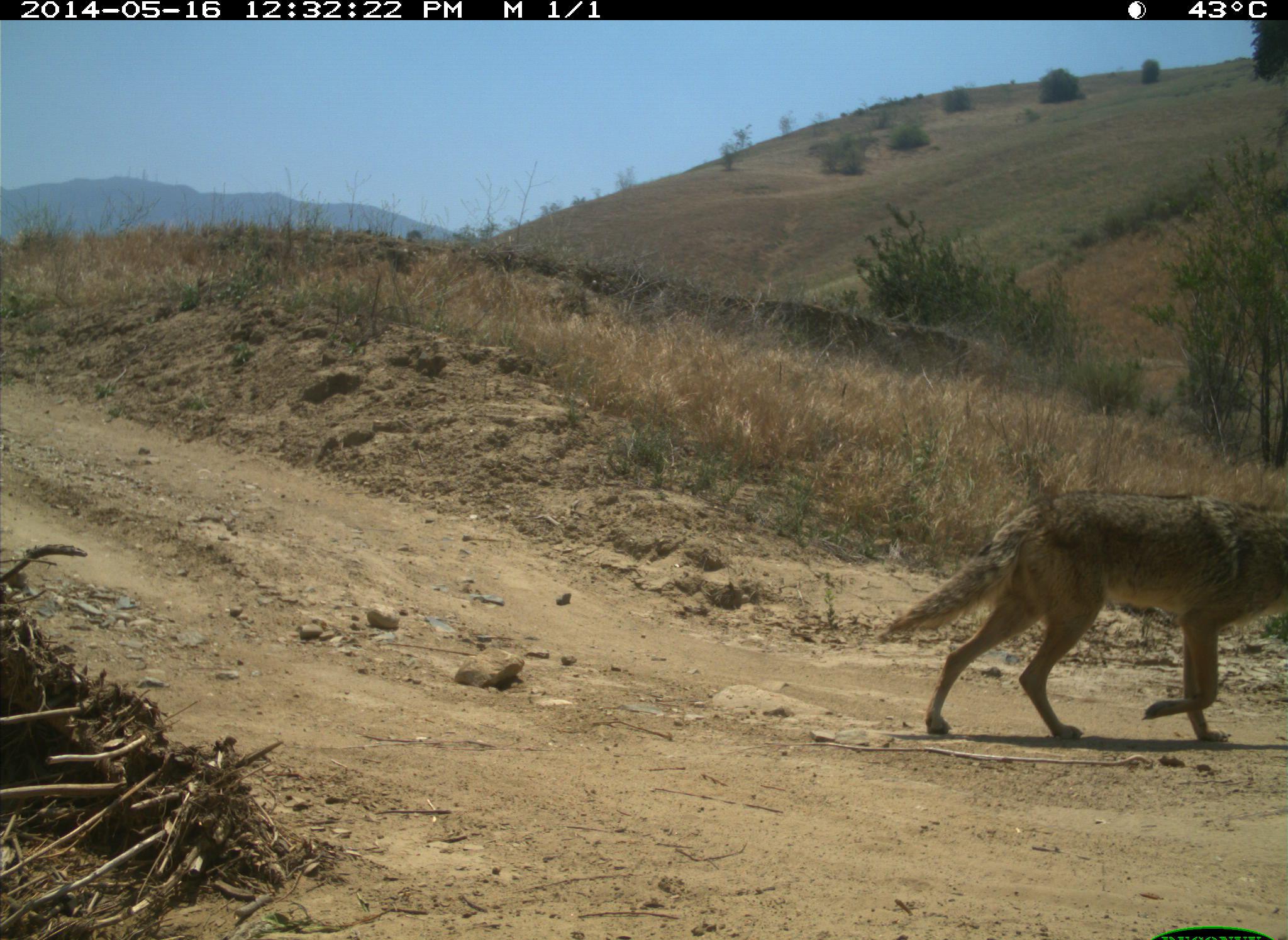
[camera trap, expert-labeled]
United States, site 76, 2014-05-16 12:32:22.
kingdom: Animalia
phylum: Chordata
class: Mammalia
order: Carnivora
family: Canidae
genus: Canis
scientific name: Canis latrans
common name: coyote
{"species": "coyote (Canis latrans)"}